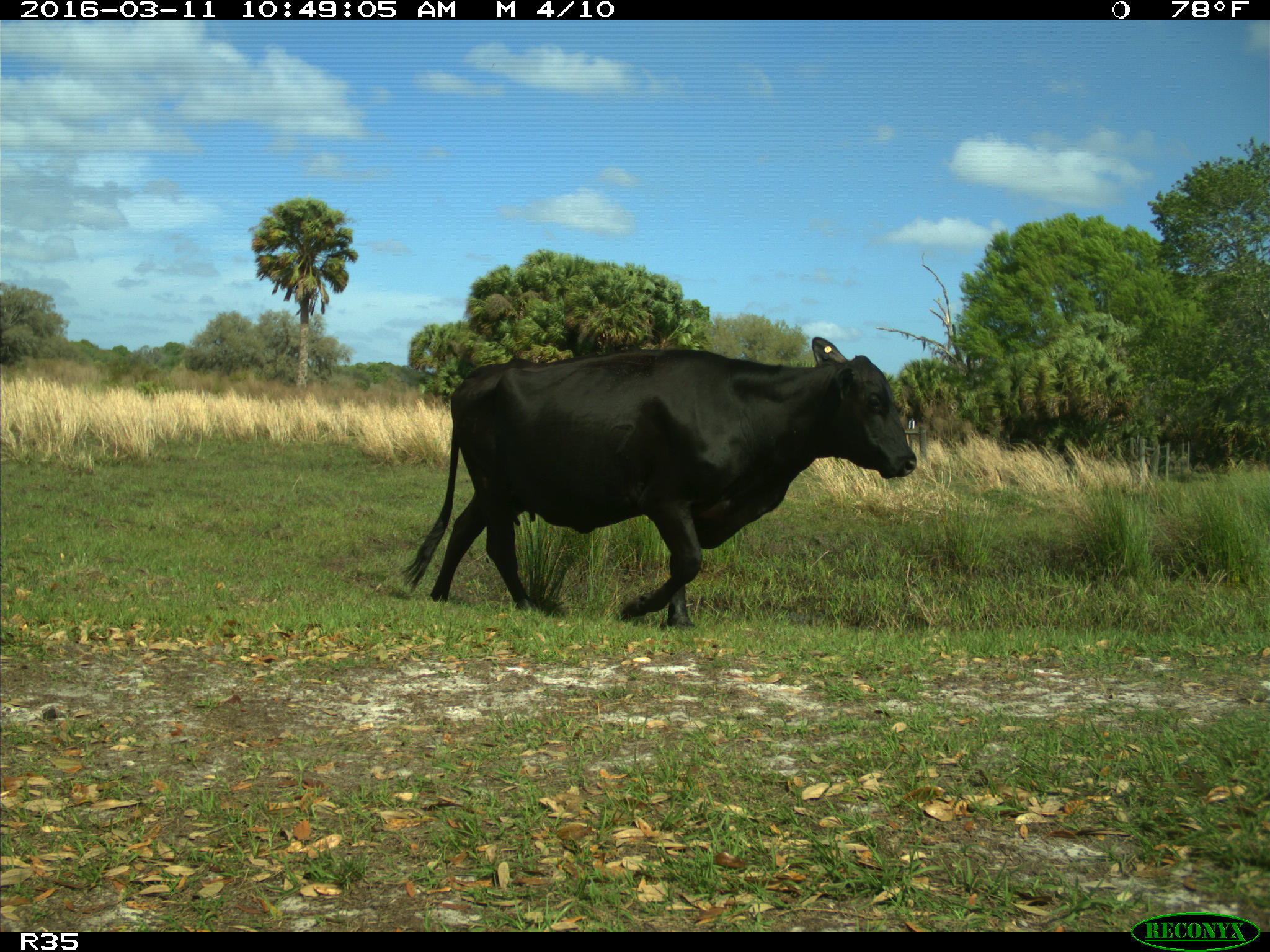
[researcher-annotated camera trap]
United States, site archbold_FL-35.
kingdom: Animalia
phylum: Chordata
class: Mammalia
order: Artiodactyla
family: Bovidae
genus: Bos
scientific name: Bos taurus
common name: domestic cow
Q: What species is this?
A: Bos taurus (domestic cow).